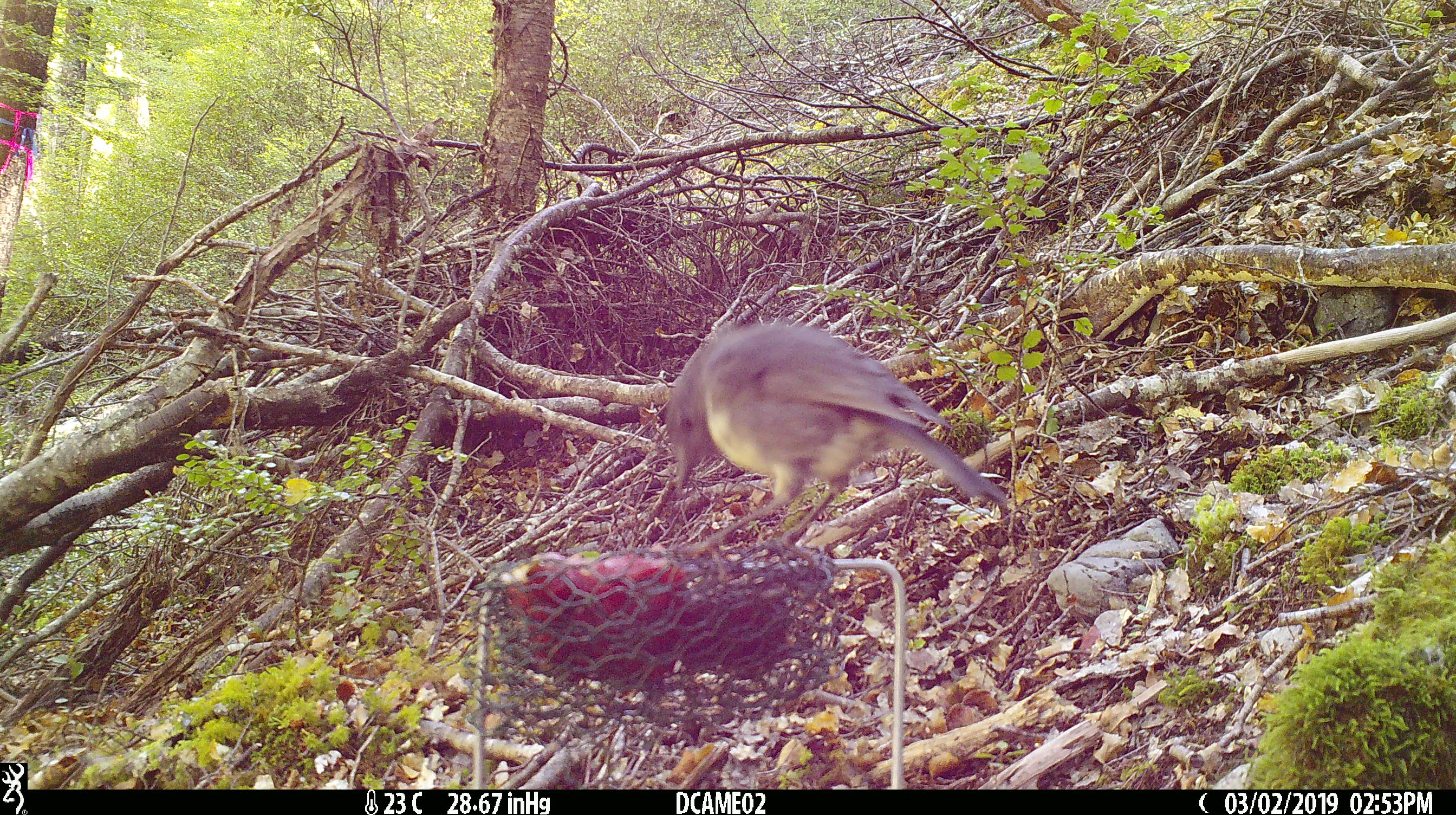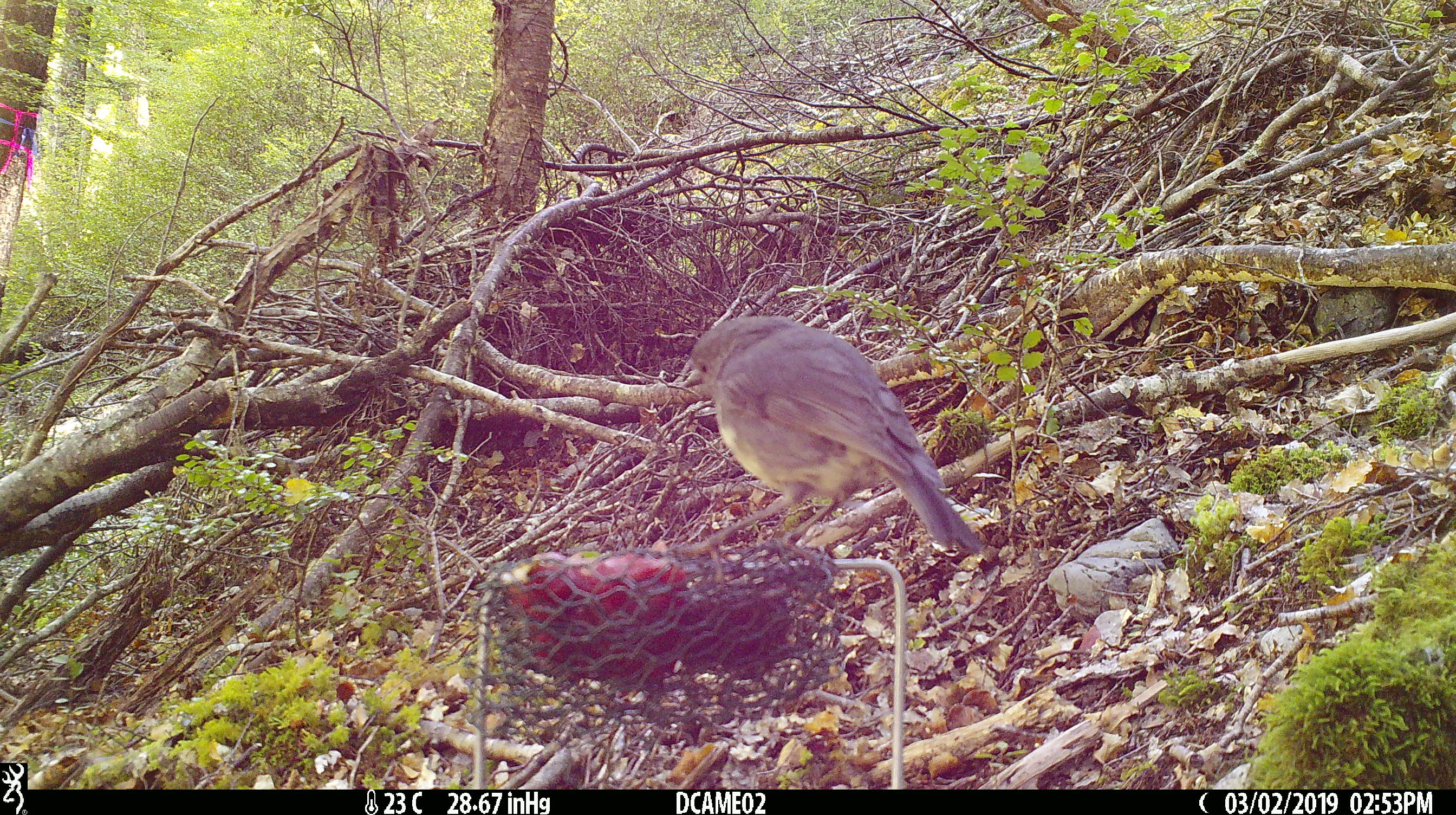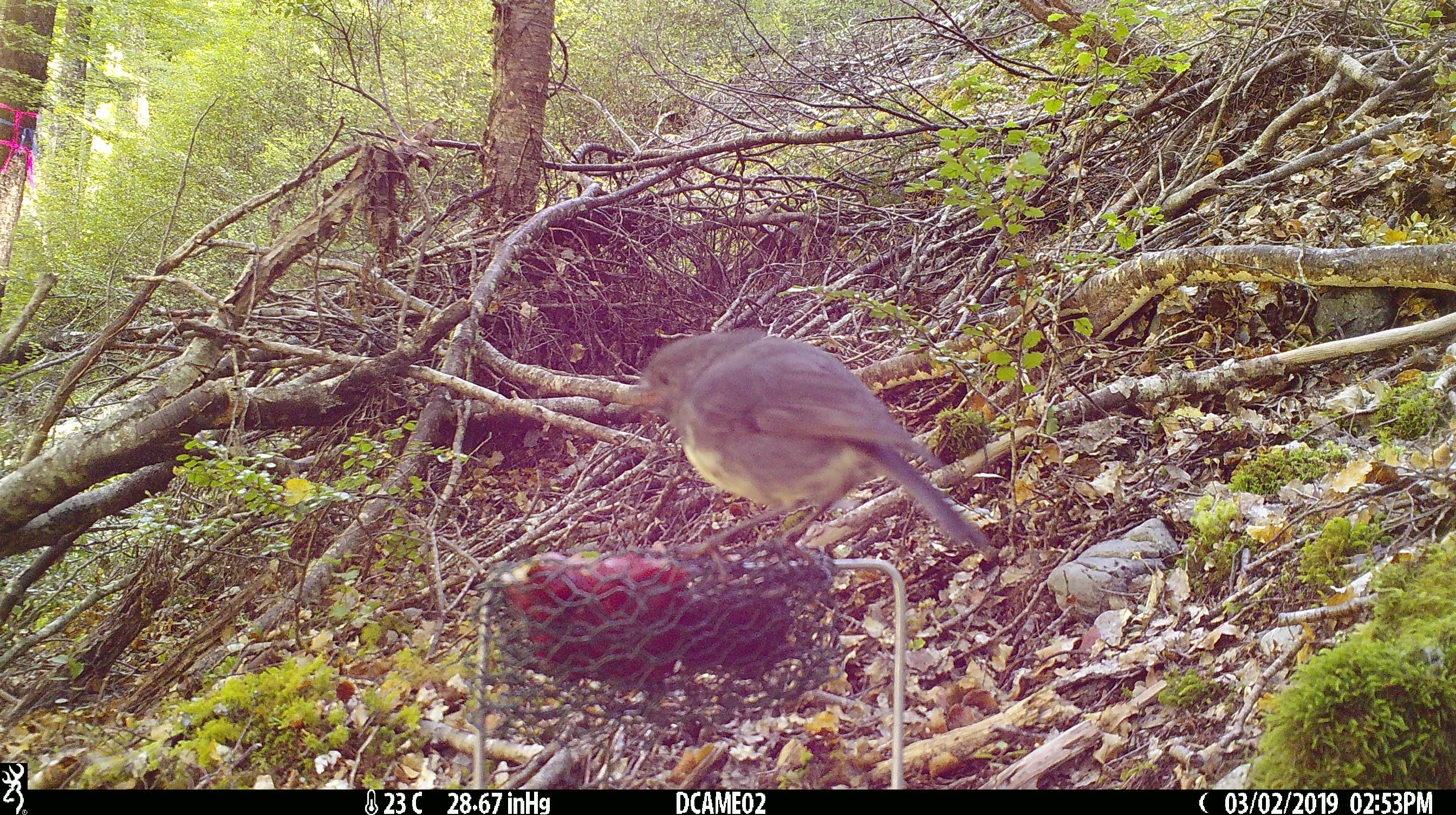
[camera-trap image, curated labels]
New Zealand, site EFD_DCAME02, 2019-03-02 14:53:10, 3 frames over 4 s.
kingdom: Animalia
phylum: Chordata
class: Aves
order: Passeriformes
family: Petroicidae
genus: Petroica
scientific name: Petroica australis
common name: new zealand robin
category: robin